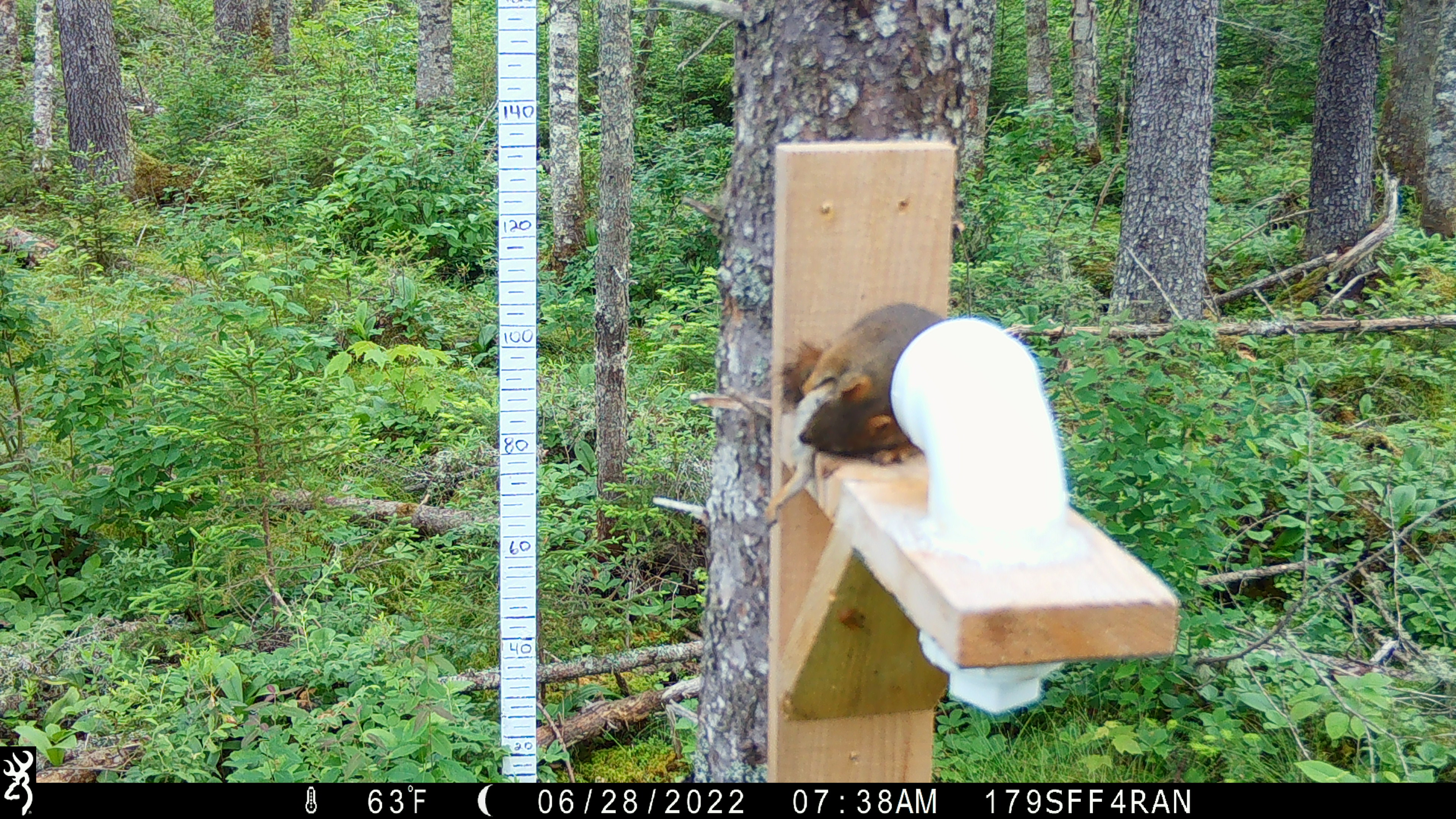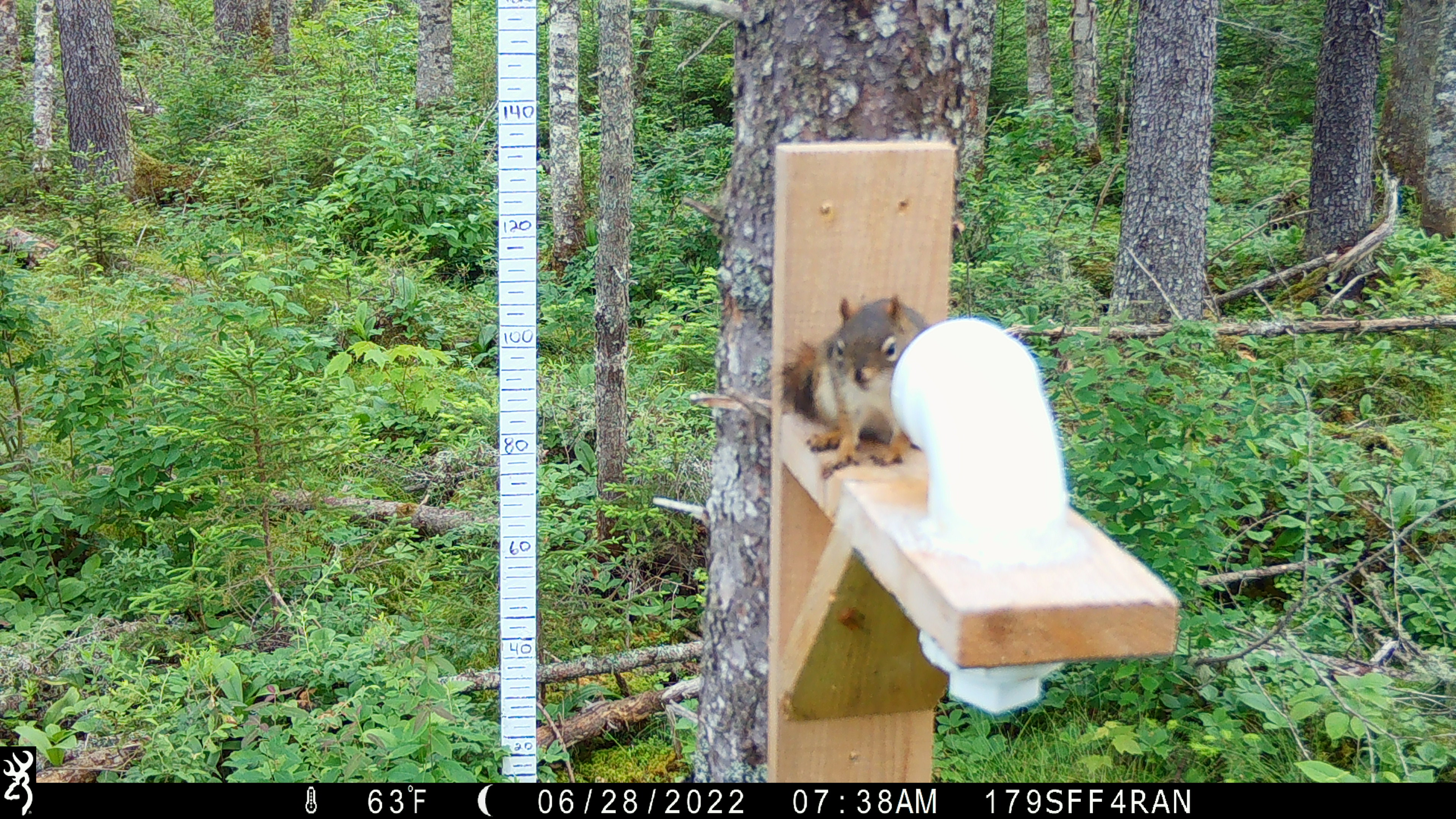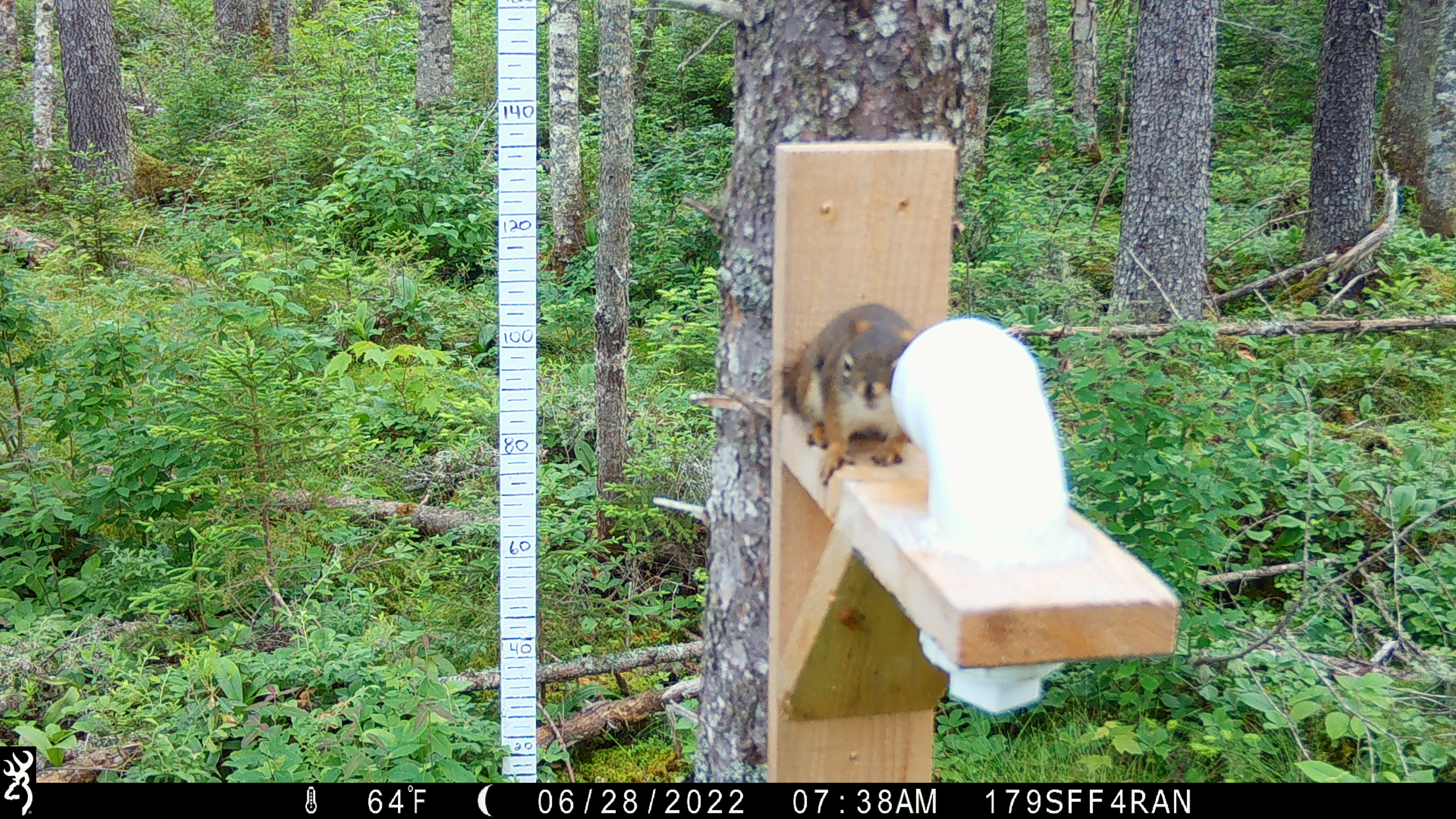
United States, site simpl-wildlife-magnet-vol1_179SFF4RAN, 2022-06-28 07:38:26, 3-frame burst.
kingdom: Animalia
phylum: Chordata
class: Mammalia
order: Rodentia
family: Sciuridae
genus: Tamiasciurus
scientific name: Tamiasciurus hudsonicus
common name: red squirrel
Red squirrel (Tamiasciurus hudsonicus).